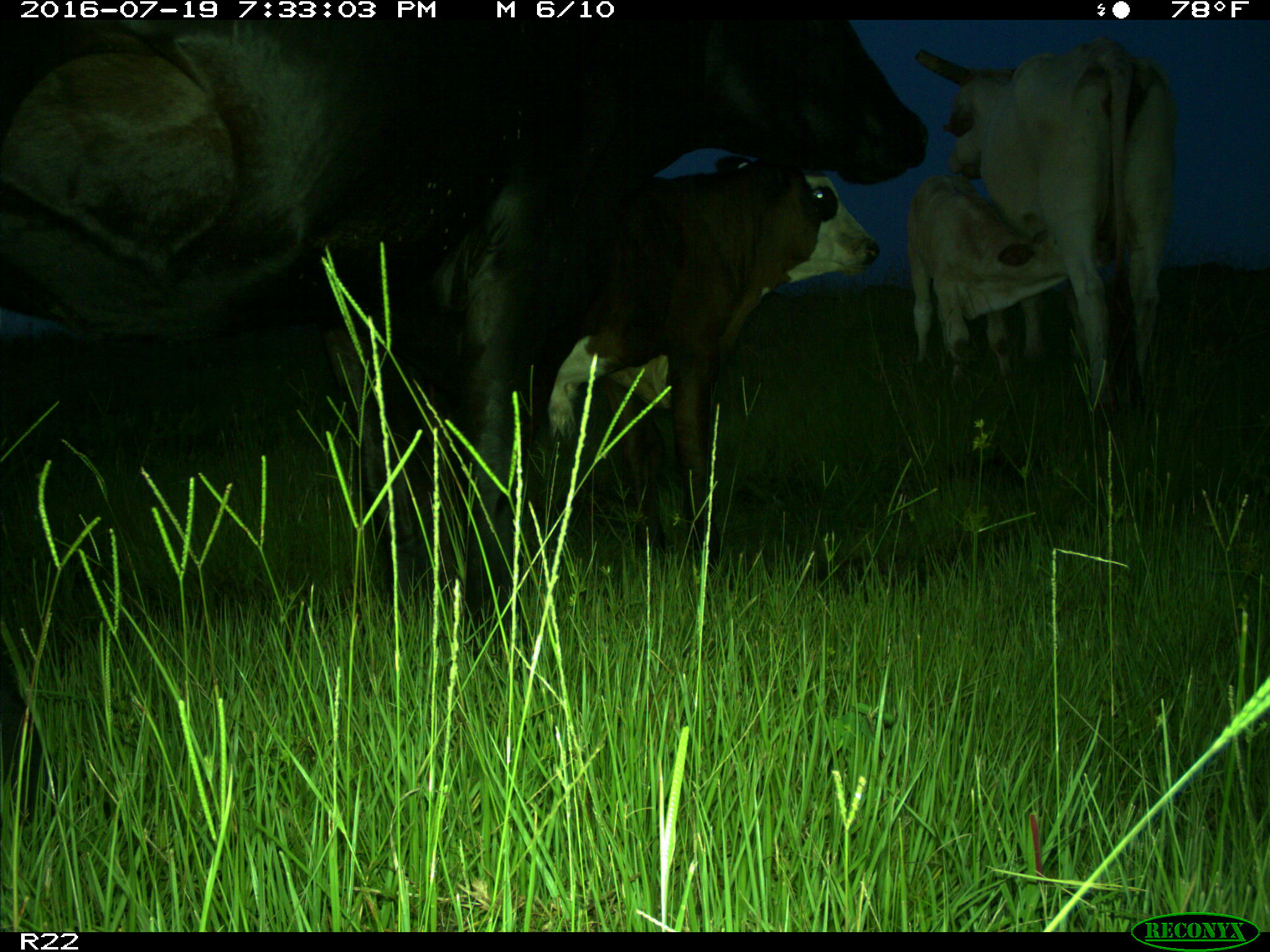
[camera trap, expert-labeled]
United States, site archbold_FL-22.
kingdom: Animalia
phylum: Chordata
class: Mammalia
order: Artiodactyla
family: Bovidae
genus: Bos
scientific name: Bos taurus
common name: domestic cow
Bos taurus (domestic cow).